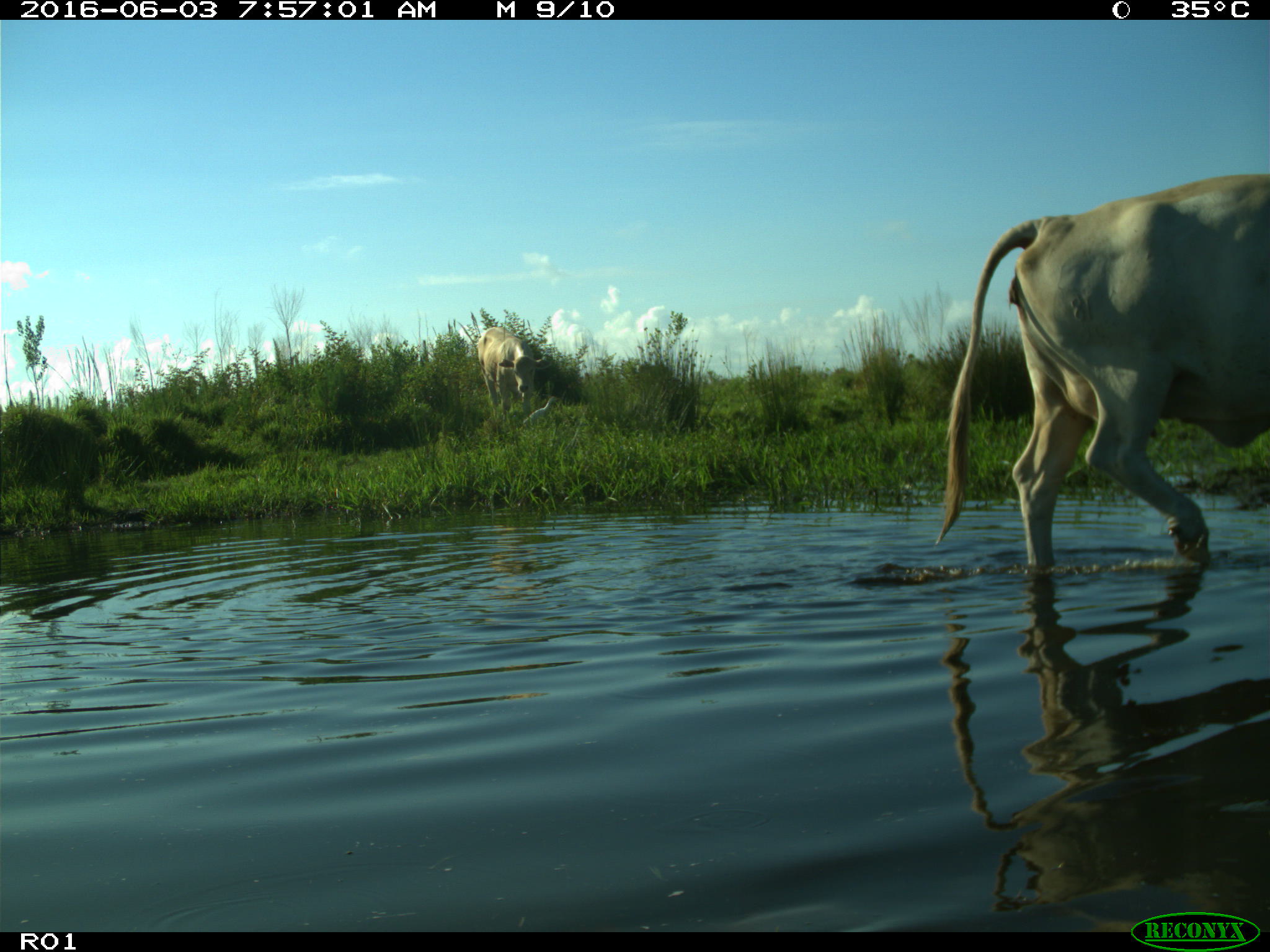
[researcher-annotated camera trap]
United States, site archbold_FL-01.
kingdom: Animalia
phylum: Chordata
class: Mammalia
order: Artiodactyla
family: Bovidae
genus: Bos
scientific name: Bos taurus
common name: domestic cow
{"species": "Bos taurus (domestic cow)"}